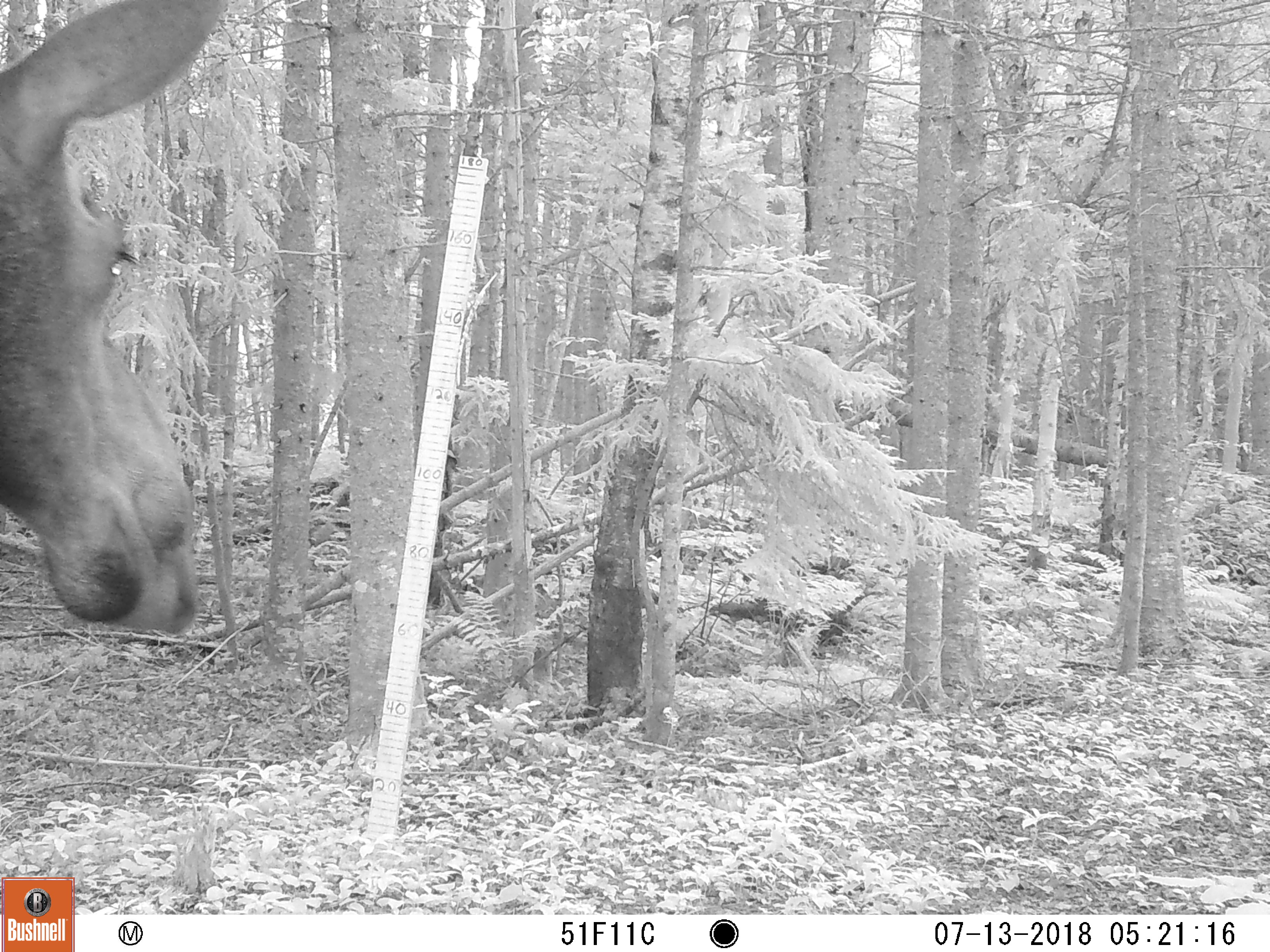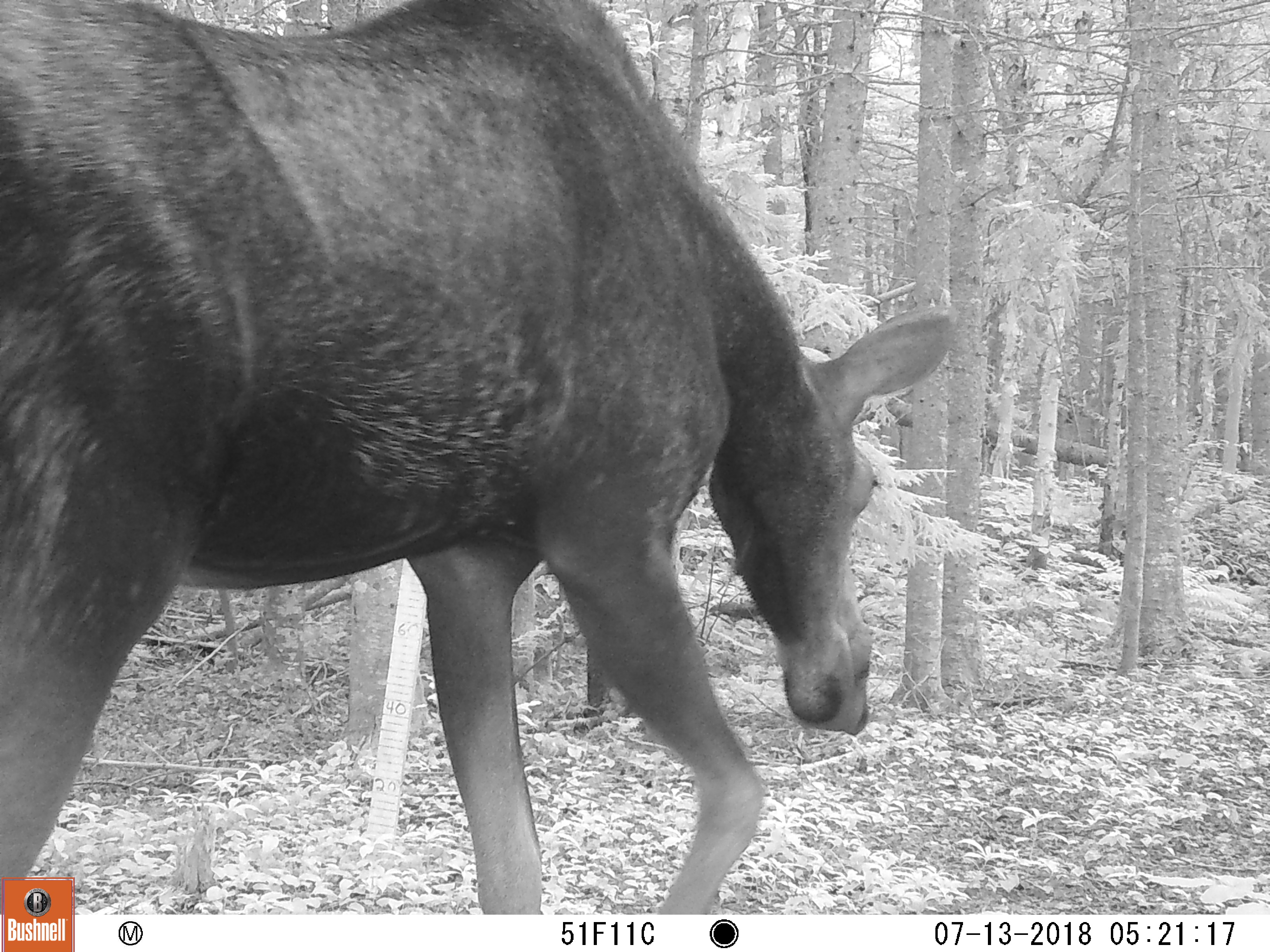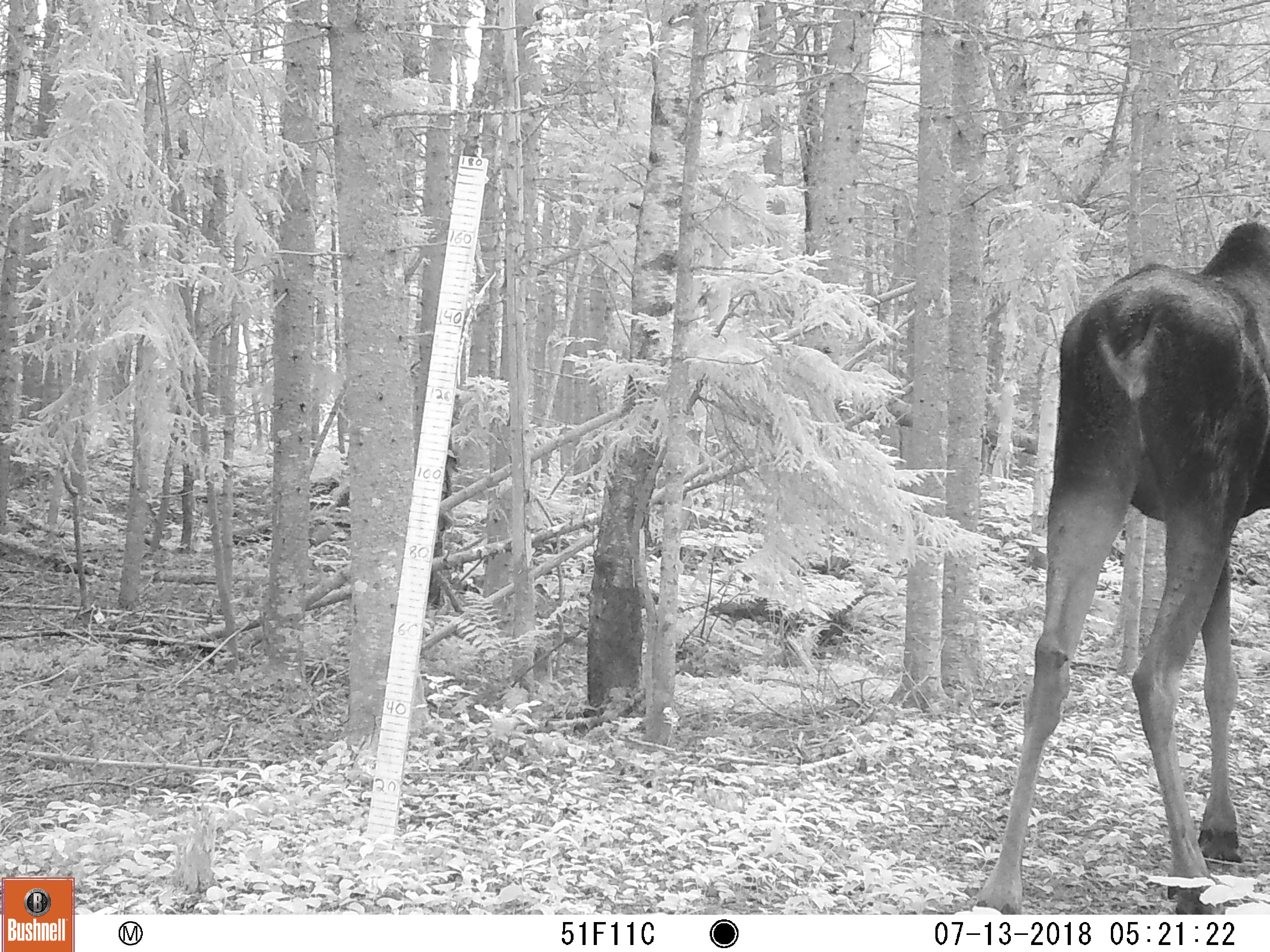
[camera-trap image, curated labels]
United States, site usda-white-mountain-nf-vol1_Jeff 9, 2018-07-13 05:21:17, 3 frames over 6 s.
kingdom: Animalia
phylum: Chordata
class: Mammalia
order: Artiodactyla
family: Cervidae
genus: Alces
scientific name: Alces alces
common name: moose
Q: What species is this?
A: Moose (Alces alces).